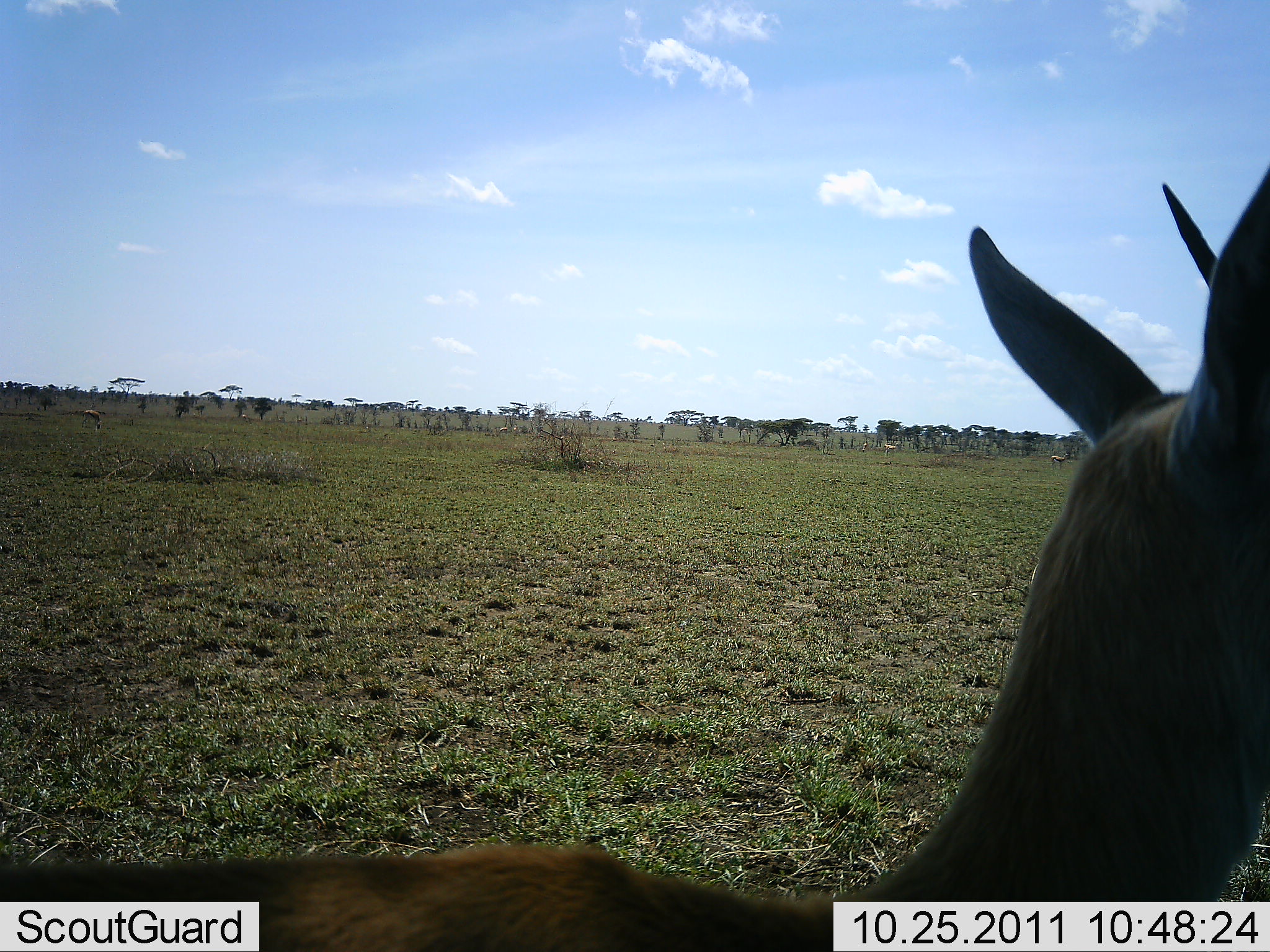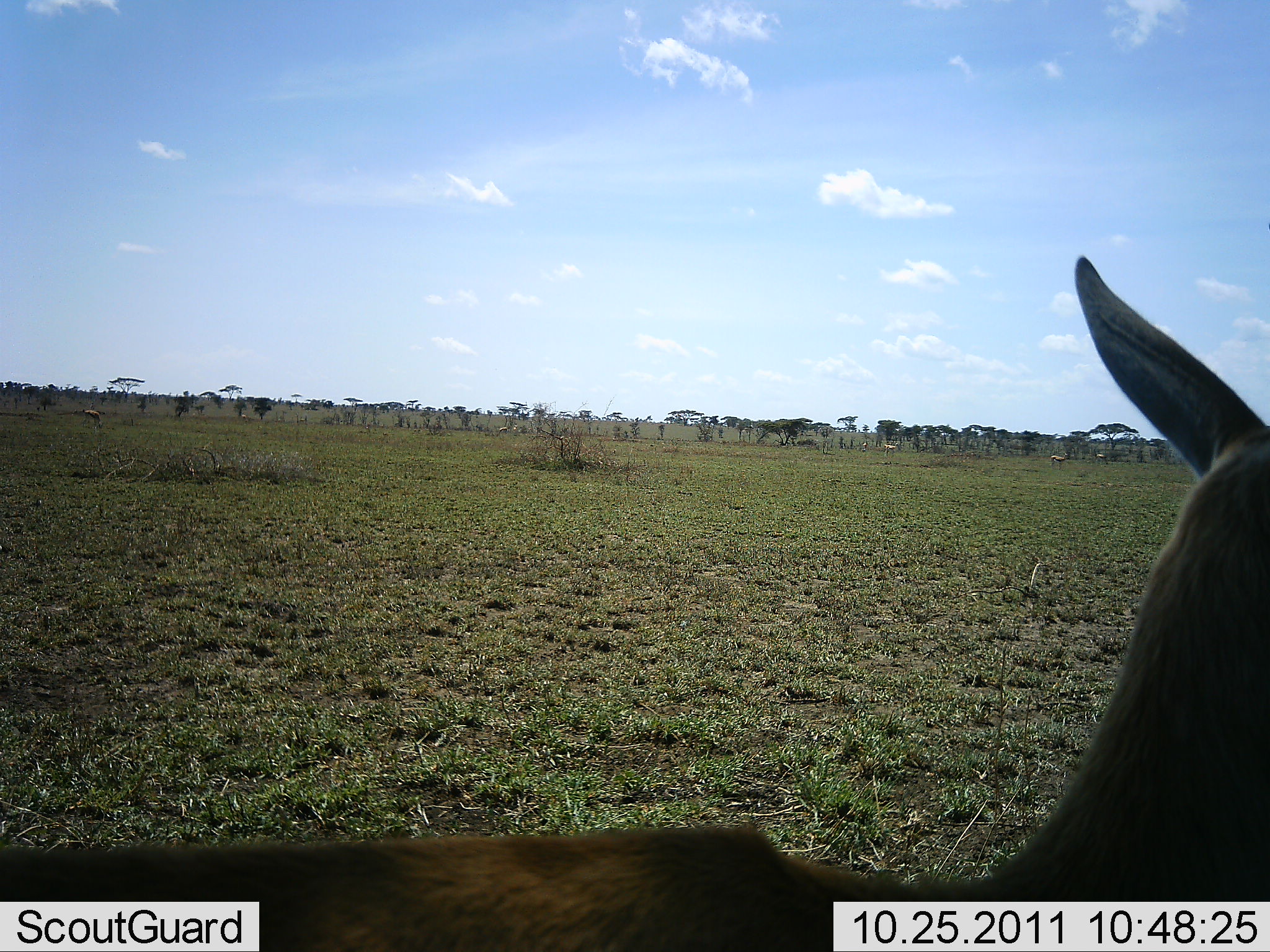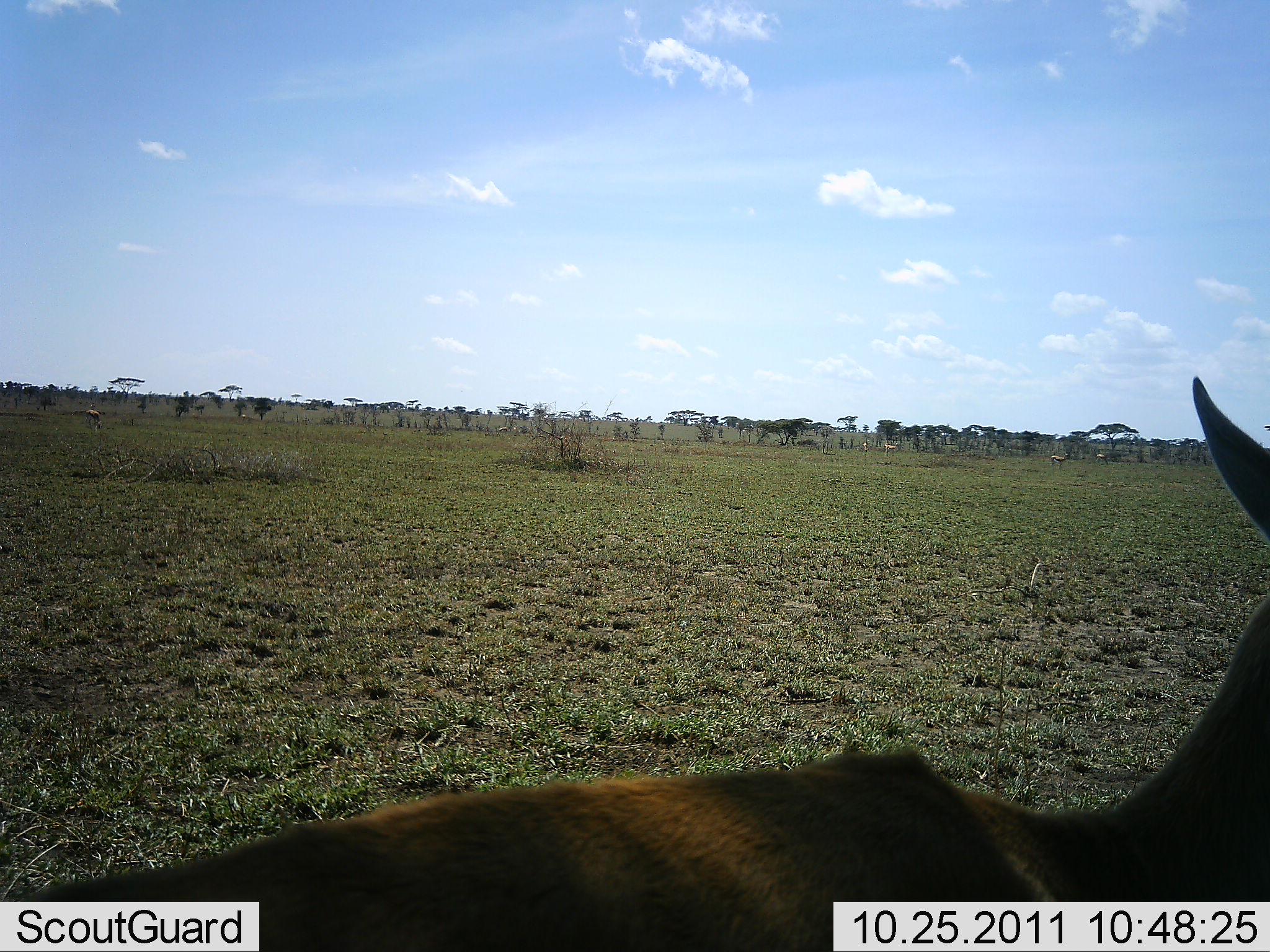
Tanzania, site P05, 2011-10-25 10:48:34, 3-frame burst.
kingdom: Animalia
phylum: Chordata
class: Mammalia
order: Artiodactyla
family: Bovidae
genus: Eudorcas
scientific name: Eudorcas thomsonii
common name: thomson's gazelle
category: gazellethomsons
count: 1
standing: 62%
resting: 0%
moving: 38%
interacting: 0%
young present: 0%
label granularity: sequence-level